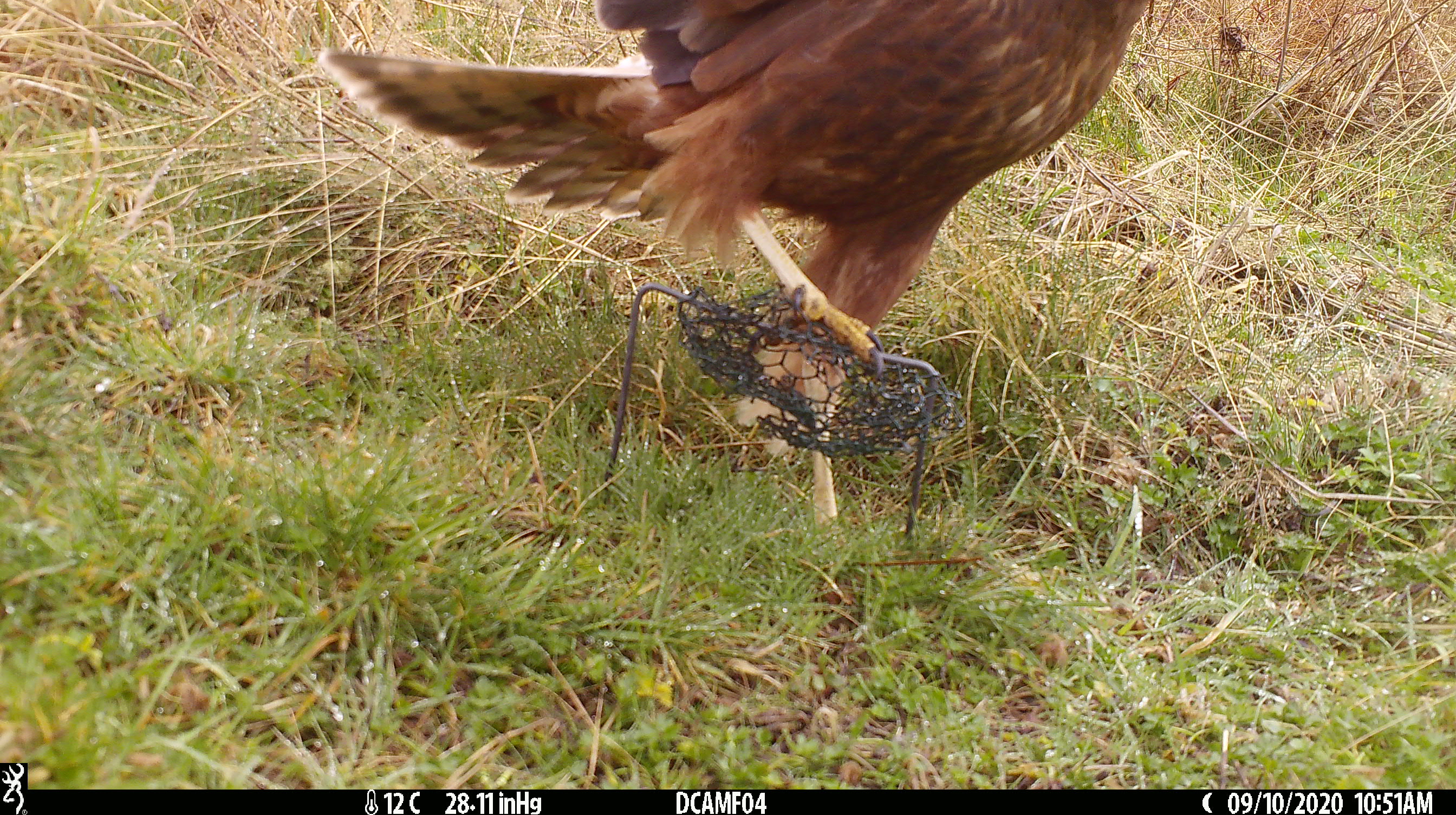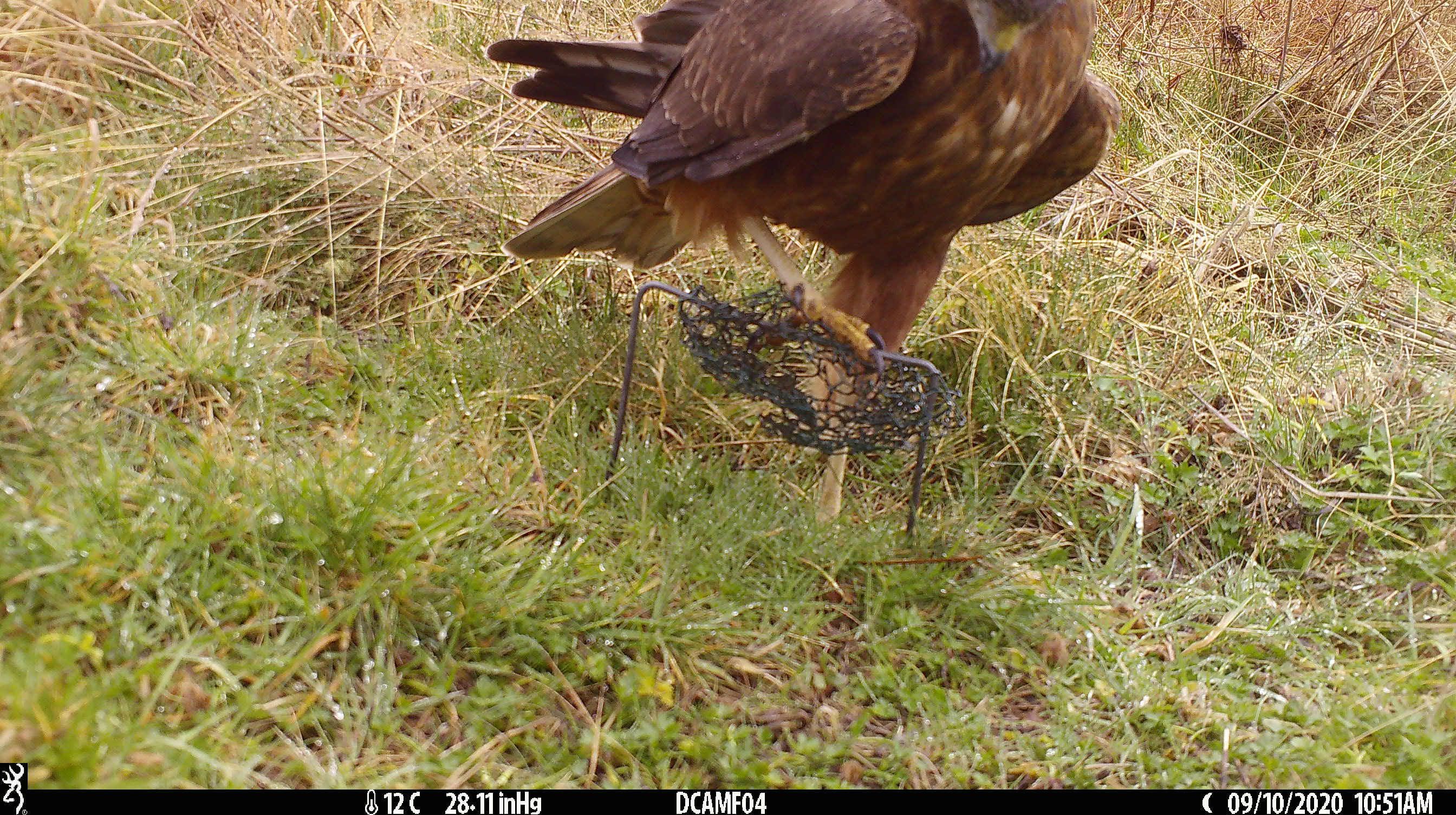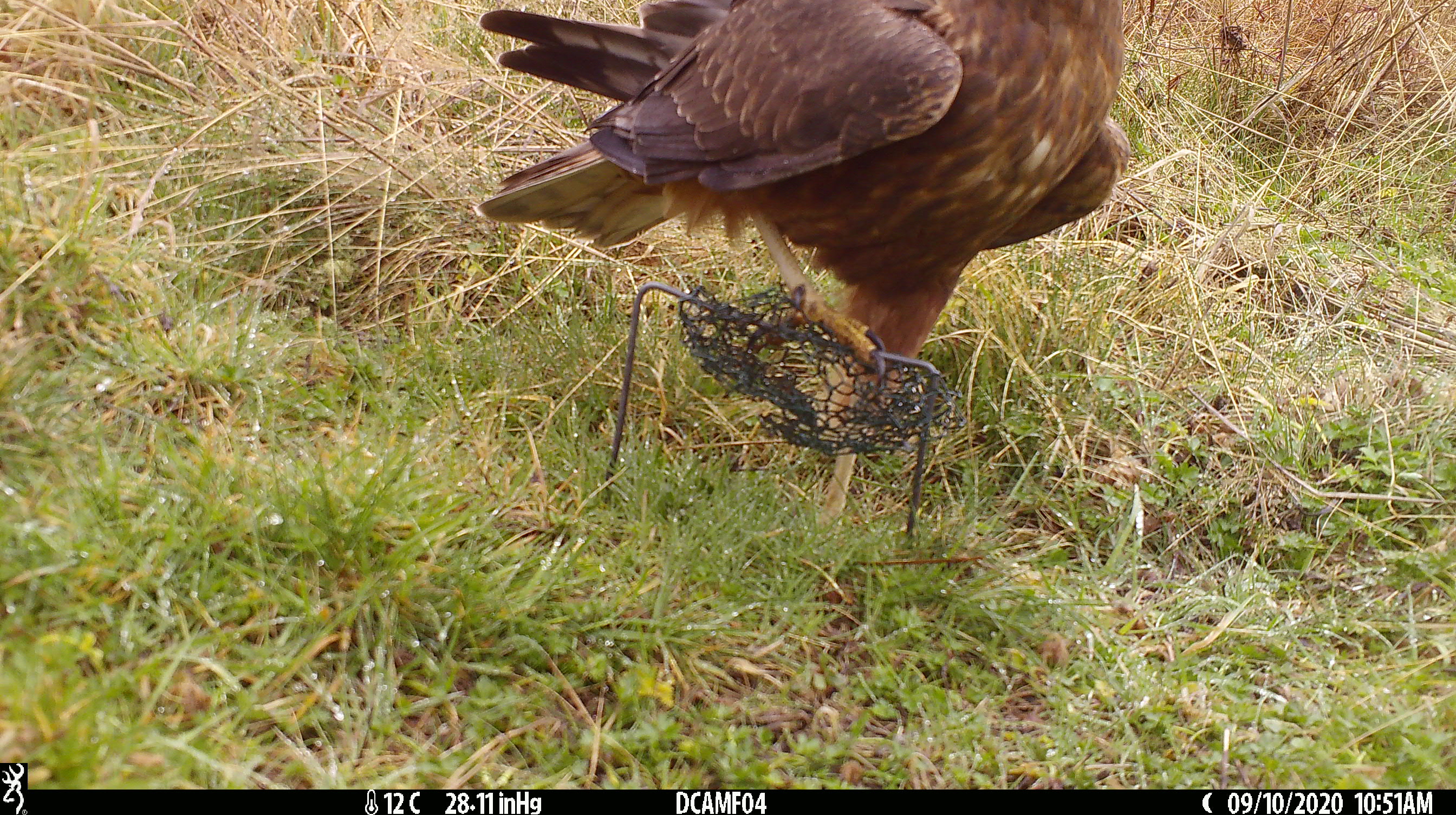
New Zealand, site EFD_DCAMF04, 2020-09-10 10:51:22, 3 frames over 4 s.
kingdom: Animalia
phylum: Chordata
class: Aves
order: Accipitriformes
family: Accipitridae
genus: Circus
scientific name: Circus approximans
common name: swamp harrier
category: harrier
Harrier (swamp harrier) (Circus approximans).